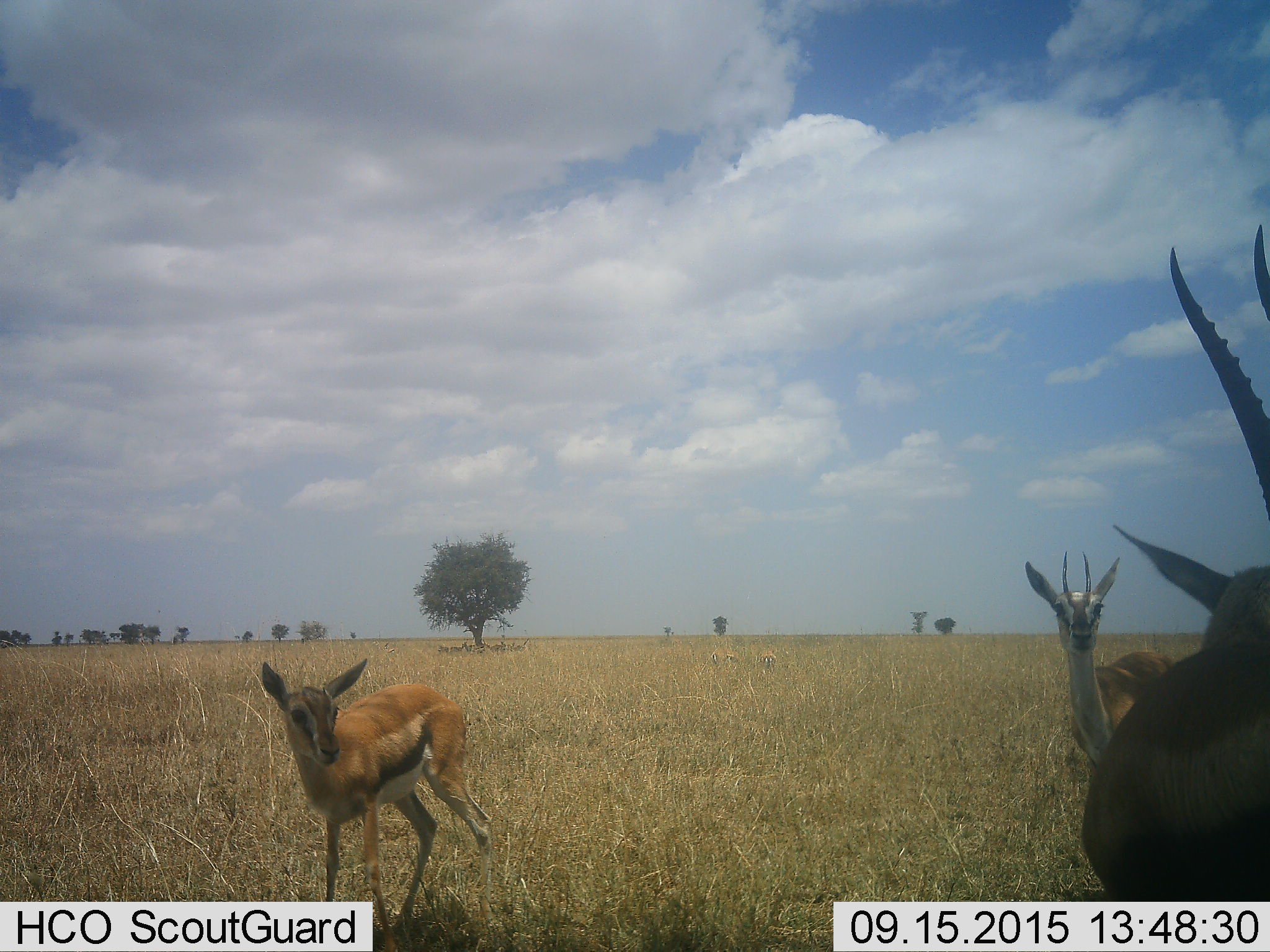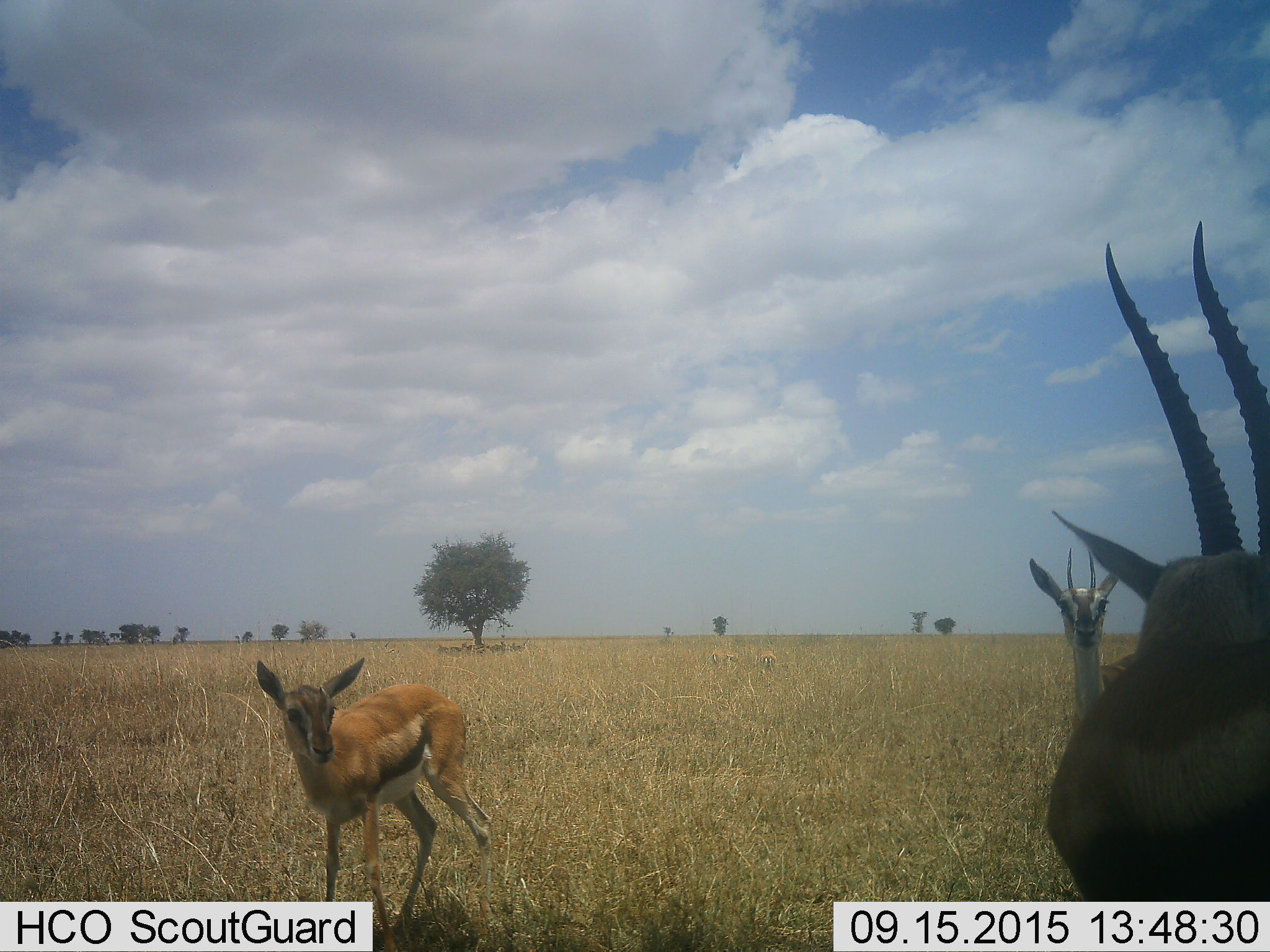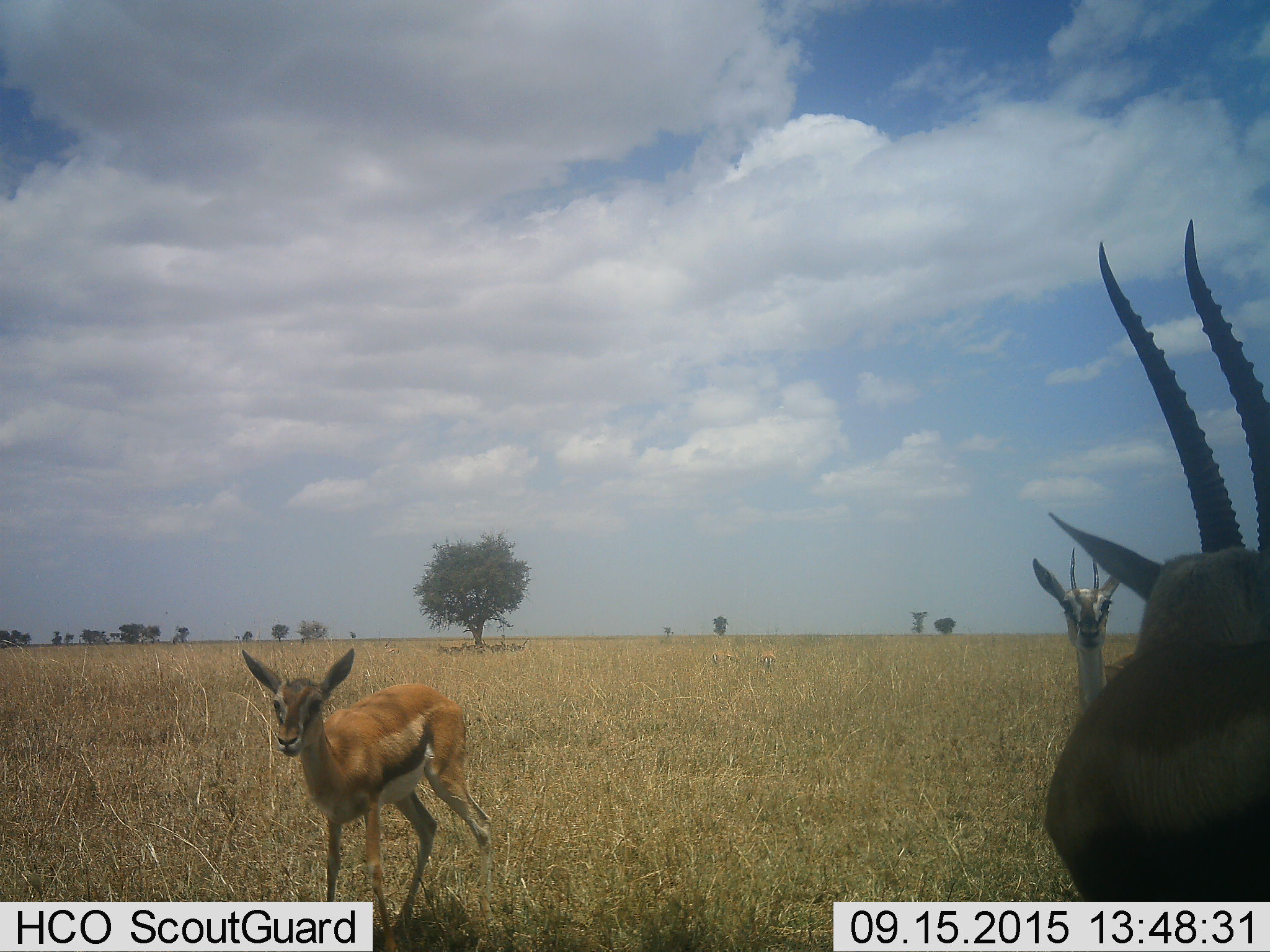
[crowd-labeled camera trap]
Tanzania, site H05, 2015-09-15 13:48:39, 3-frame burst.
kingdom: Animalia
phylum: Chordata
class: Mammalia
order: Artiodactyla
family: Bovidae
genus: Eudorcas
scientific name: Eudorcas thomsonii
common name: thomson's gazelle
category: gazellethomsons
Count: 3.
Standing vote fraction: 100%.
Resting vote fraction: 11%.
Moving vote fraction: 11%.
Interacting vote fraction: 22%.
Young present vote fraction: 67%.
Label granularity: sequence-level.